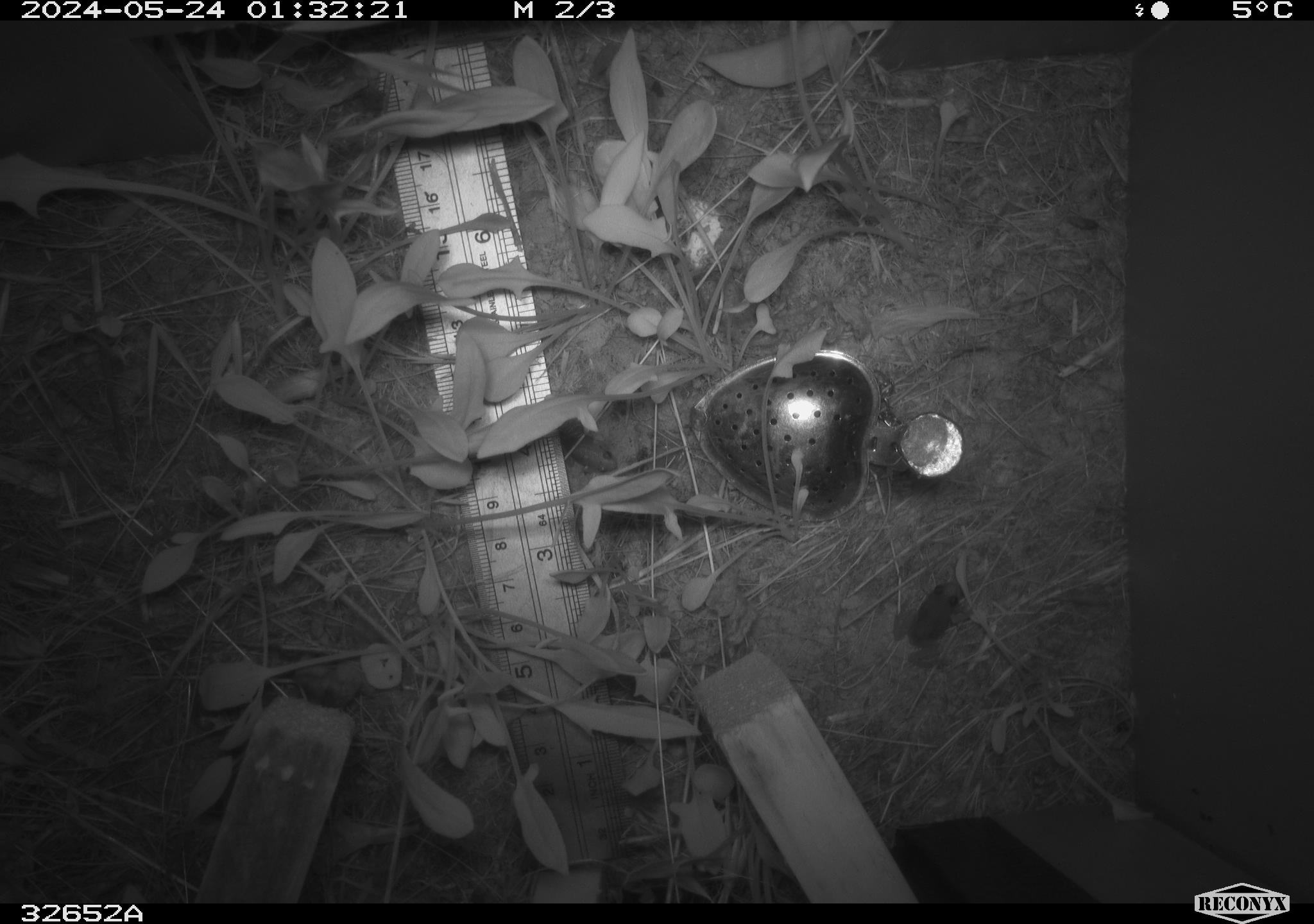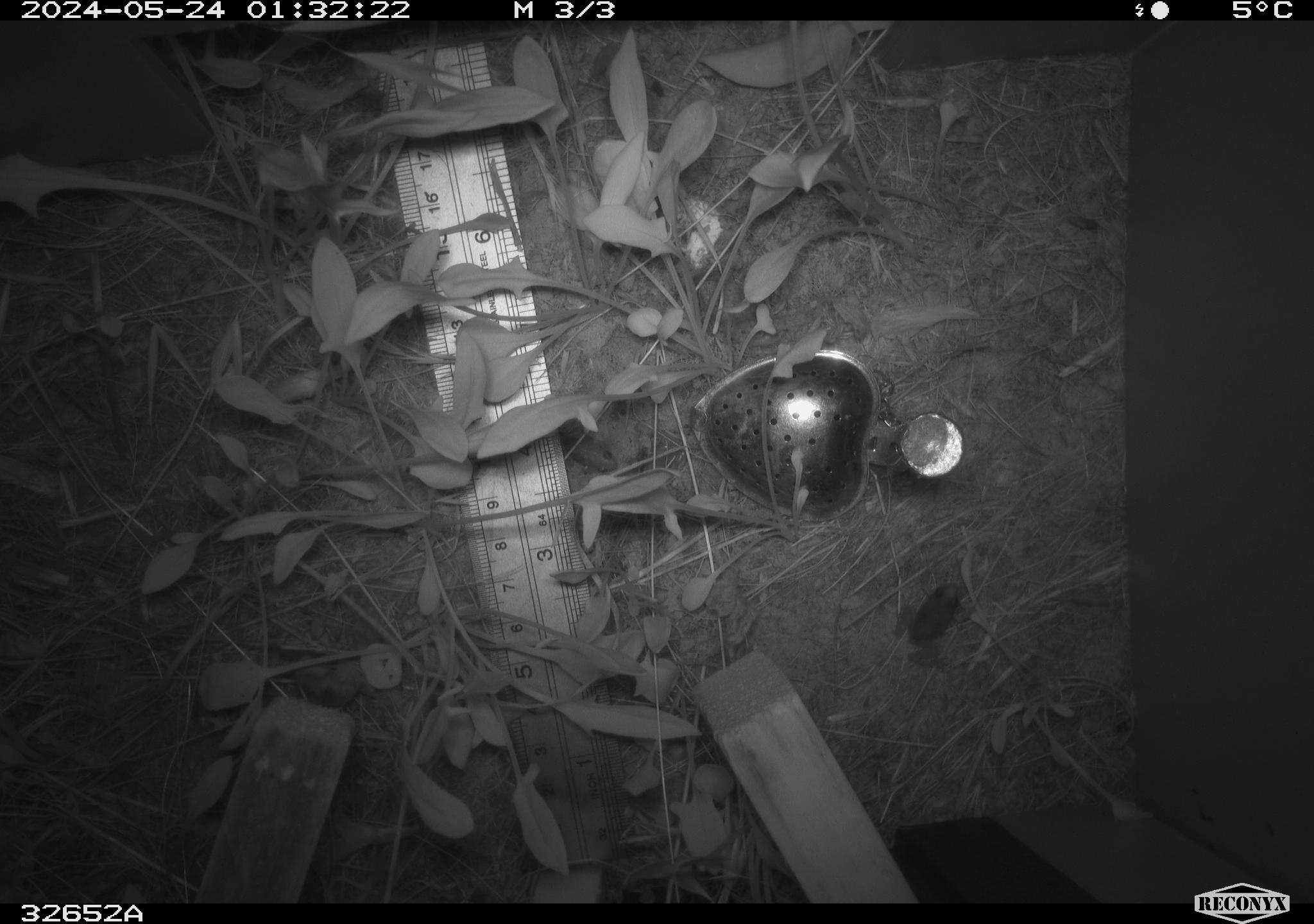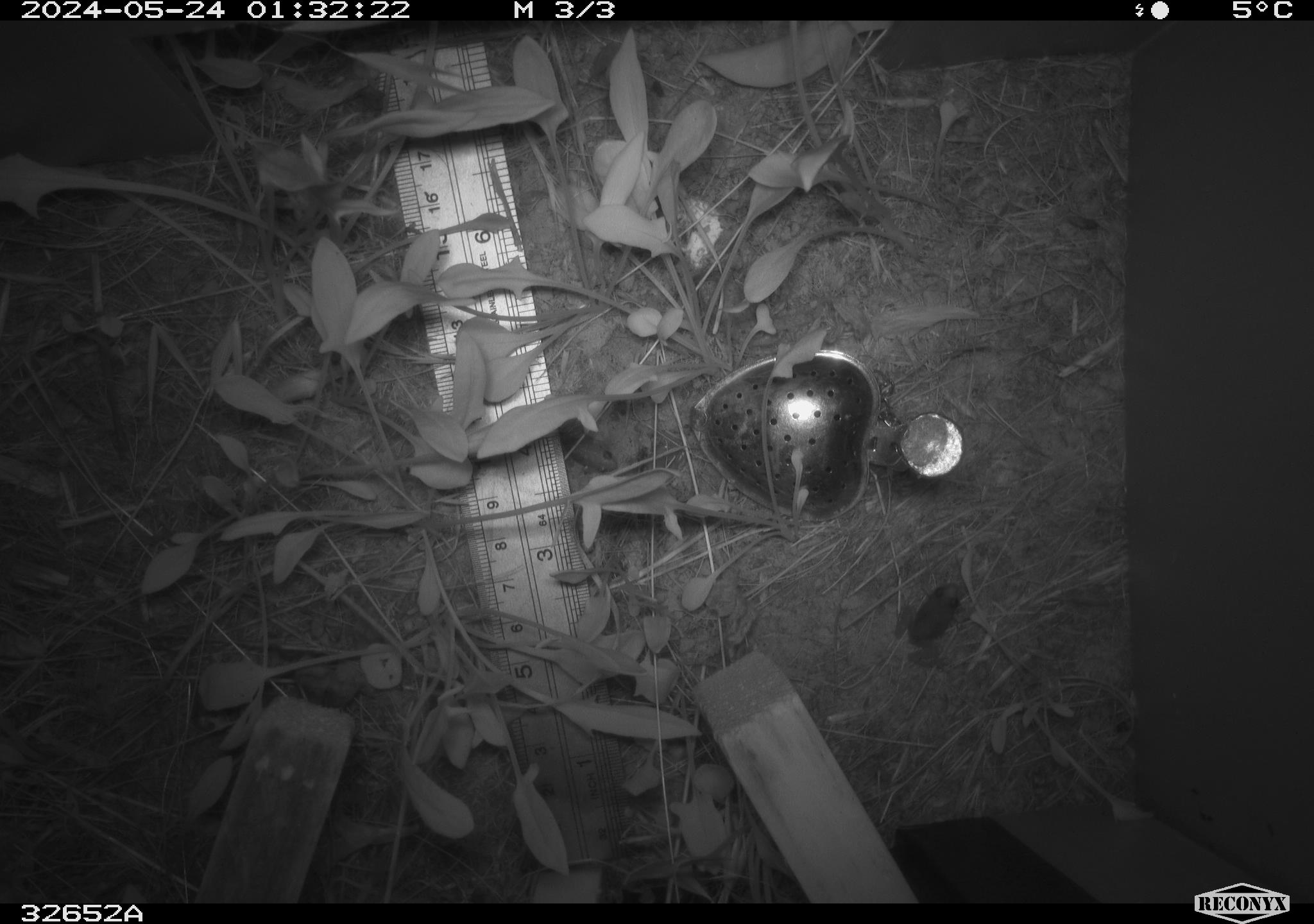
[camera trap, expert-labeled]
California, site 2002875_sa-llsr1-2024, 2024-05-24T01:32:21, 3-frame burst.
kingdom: Animalia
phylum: Chordata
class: Amphibia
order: Anura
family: Hylidae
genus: Pseudacris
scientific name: Pseudacris regilla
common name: sierran treefrog